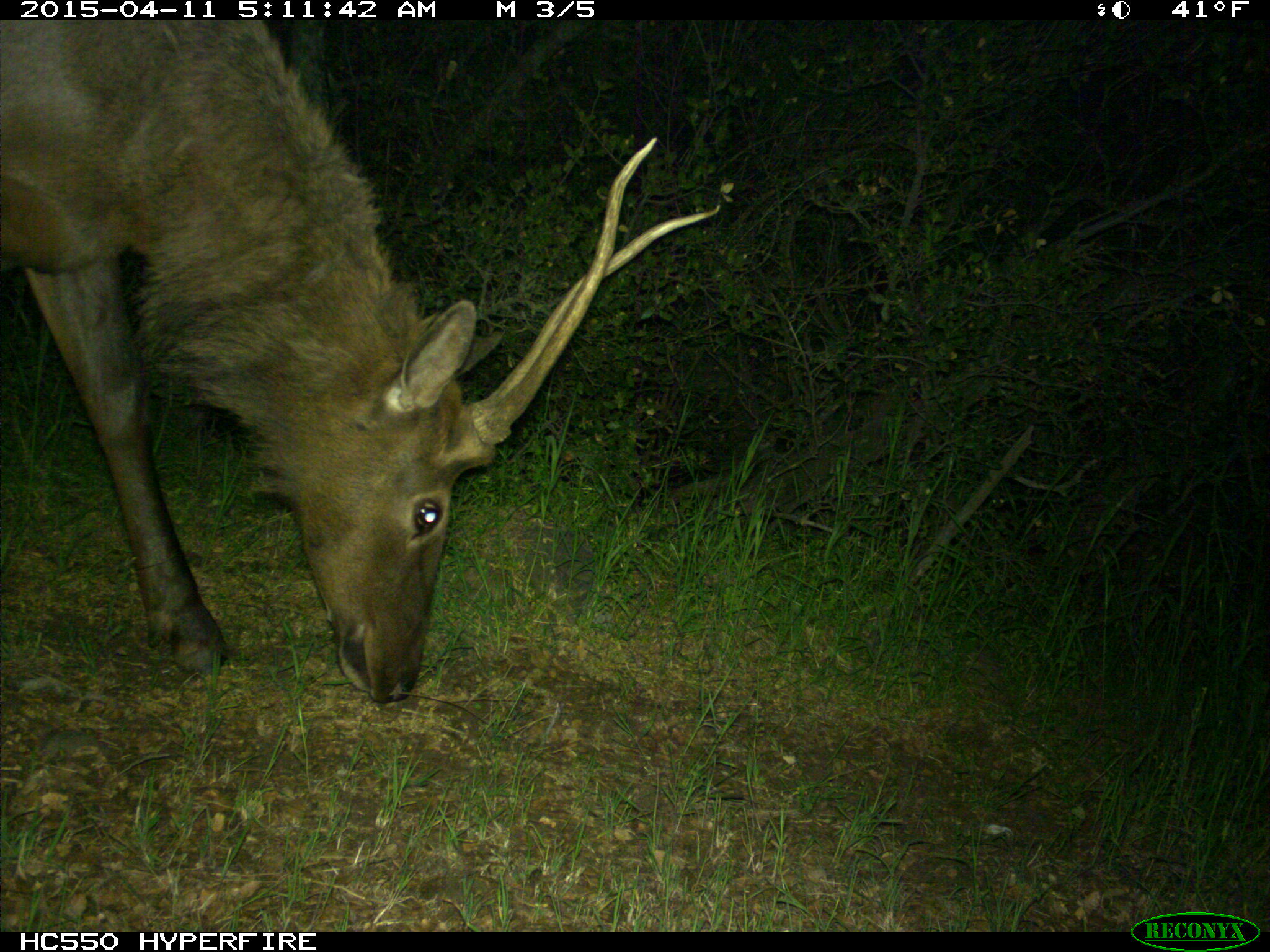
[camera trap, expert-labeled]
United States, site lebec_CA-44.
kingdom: Animalia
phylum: Chordata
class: Mammalia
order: Artiodactyla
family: Cervidae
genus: Cervus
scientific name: Cervus canadensis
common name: elk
Cervus canadensis (elk).